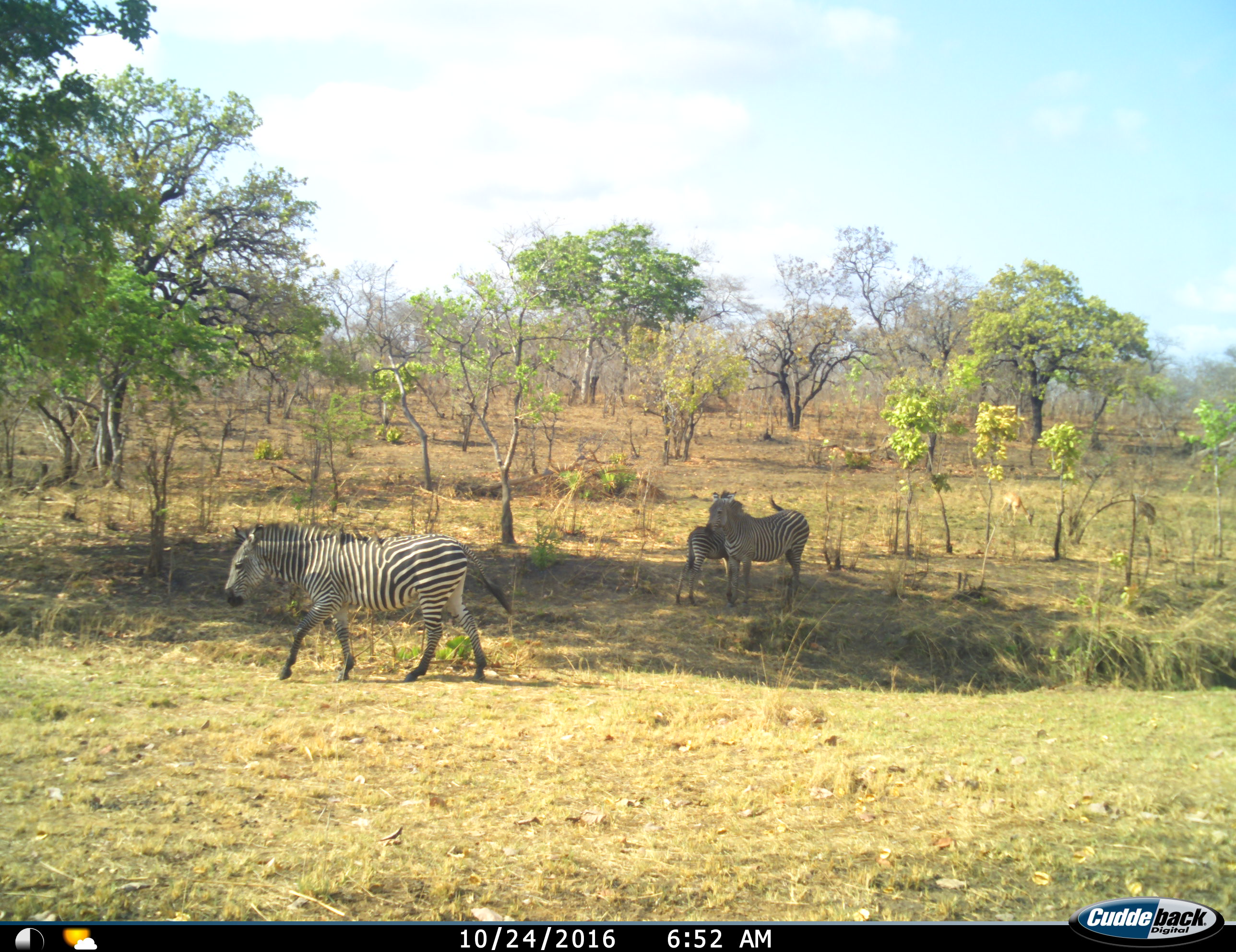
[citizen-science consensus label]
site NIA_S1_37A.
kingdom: Animalia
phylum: Chordata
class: Mammalia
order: Perissodactyla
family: Equidae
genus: Equus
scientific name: Equus quagga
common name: plains zebra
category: zebraplains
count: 3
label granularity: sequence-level